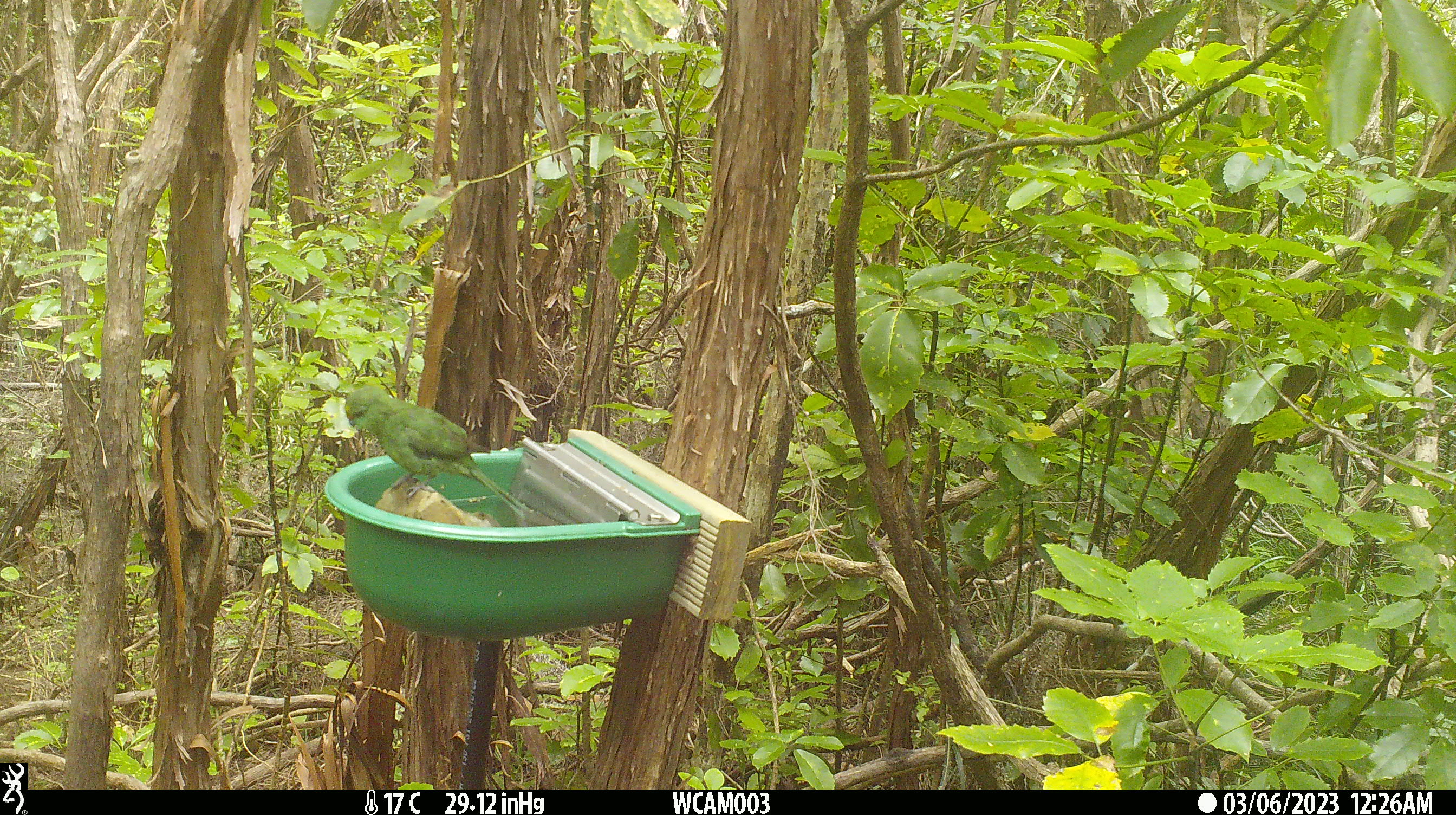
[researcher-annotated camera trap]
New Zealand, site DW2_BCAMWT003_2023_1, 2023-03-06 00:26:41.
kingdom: Animalia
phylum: Chordata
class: Aves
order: Psittaciformes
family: Psittaculidae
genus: Cyanoramphus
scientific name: Cyanoramphus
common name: parakeet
Parakeet (Cyanoramphus).